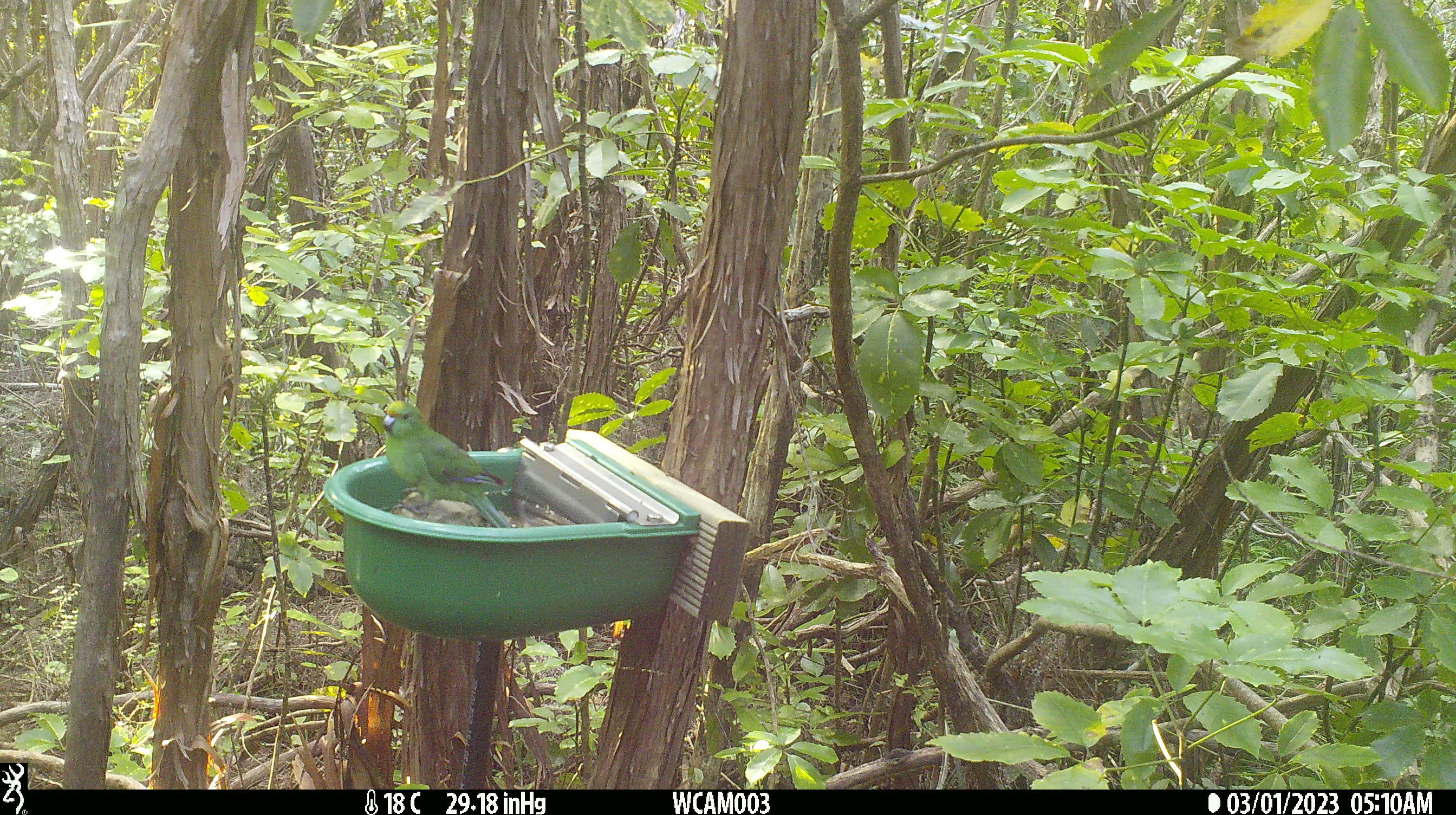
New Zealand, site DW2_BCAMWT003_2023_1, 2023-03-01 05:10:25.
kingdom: Animalia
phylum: Chordata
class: Aves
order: Psittaciformes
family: Psittaculidae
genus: Cyanoramphus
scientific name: Cyanoramphus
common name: parakeet